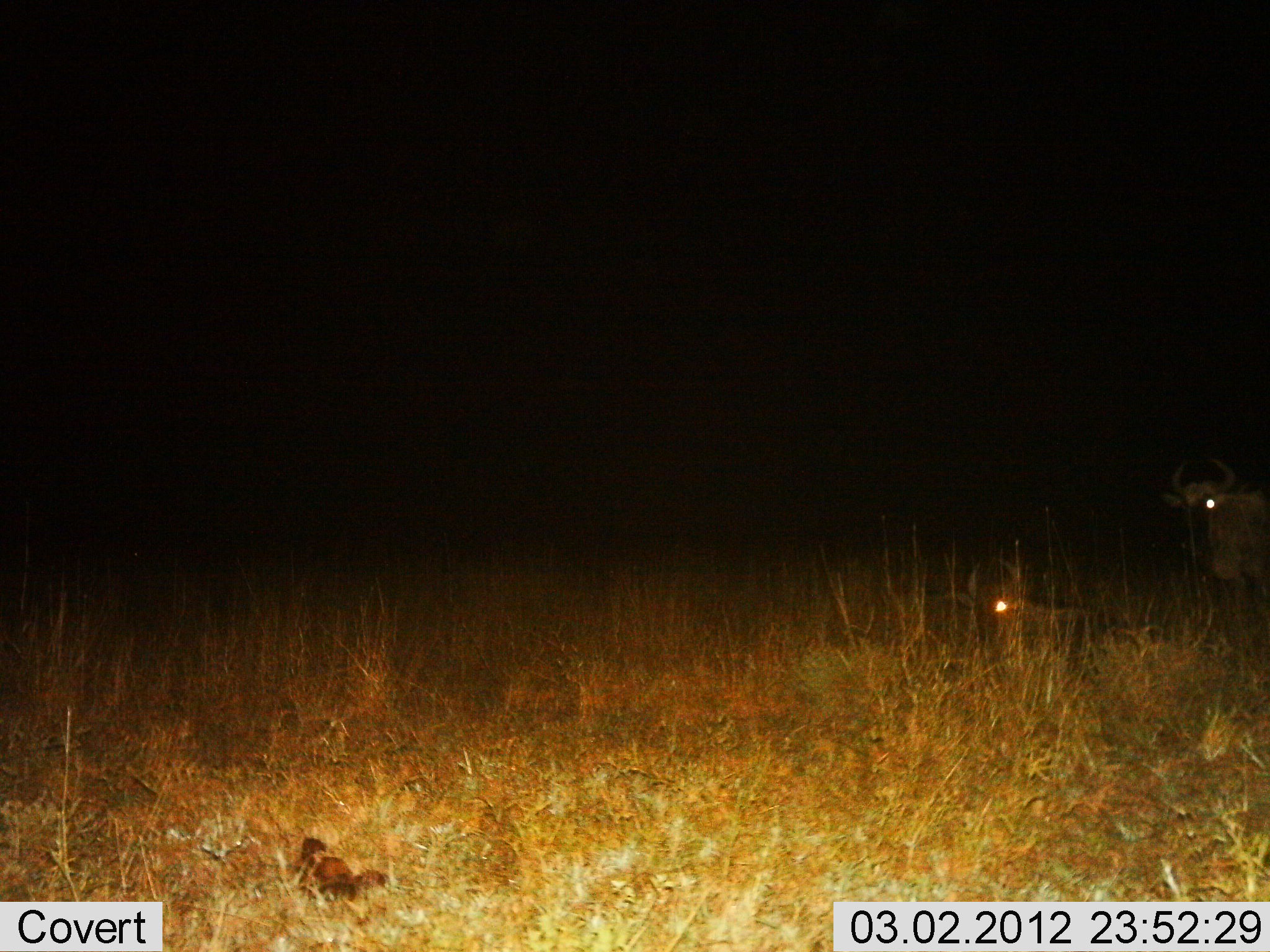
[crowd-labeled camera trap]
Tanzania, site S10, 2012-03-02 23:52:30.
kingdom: Animalia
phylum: Chordata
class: Mammalia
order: Artiodactyla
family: Bovidae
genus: Connochaetes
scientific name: Connochaetes taurinus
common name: blue wildebeest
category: wildebeest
Wildebeest (blue wildebeest) (Connochaetes taurinus), count 2. Behavior (volunteer vote fractions): standing 71%, resting 86%, moving 0%, interacting 0%. Young present (vote fraction): 7%. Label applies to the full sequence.